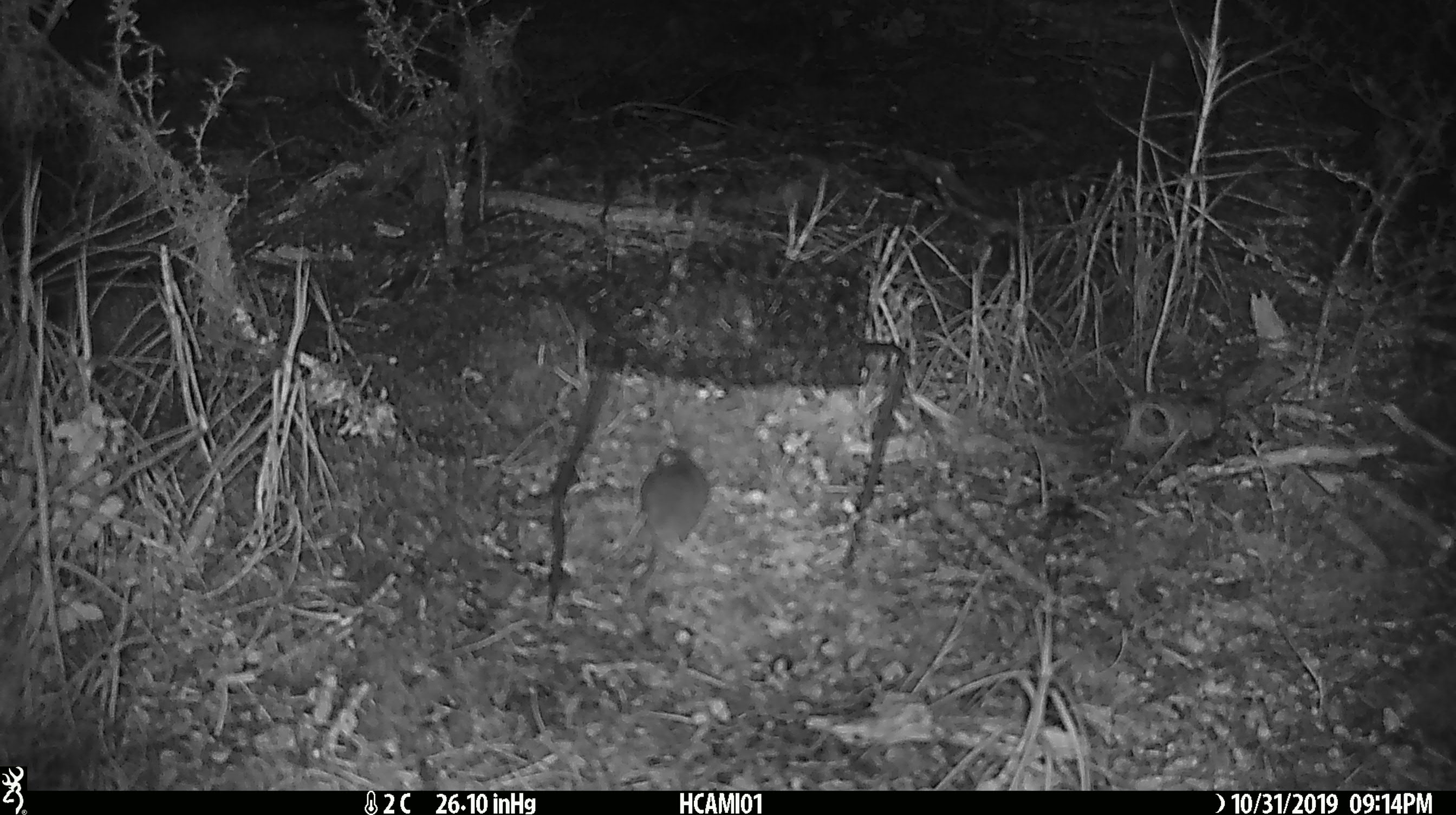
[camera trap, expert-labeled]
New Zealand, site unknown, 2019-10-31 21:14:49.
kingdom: Animalia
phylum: Chordata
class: Mammalia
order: Rodentia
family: Muridae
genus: Mus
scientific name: Mus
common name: mouse